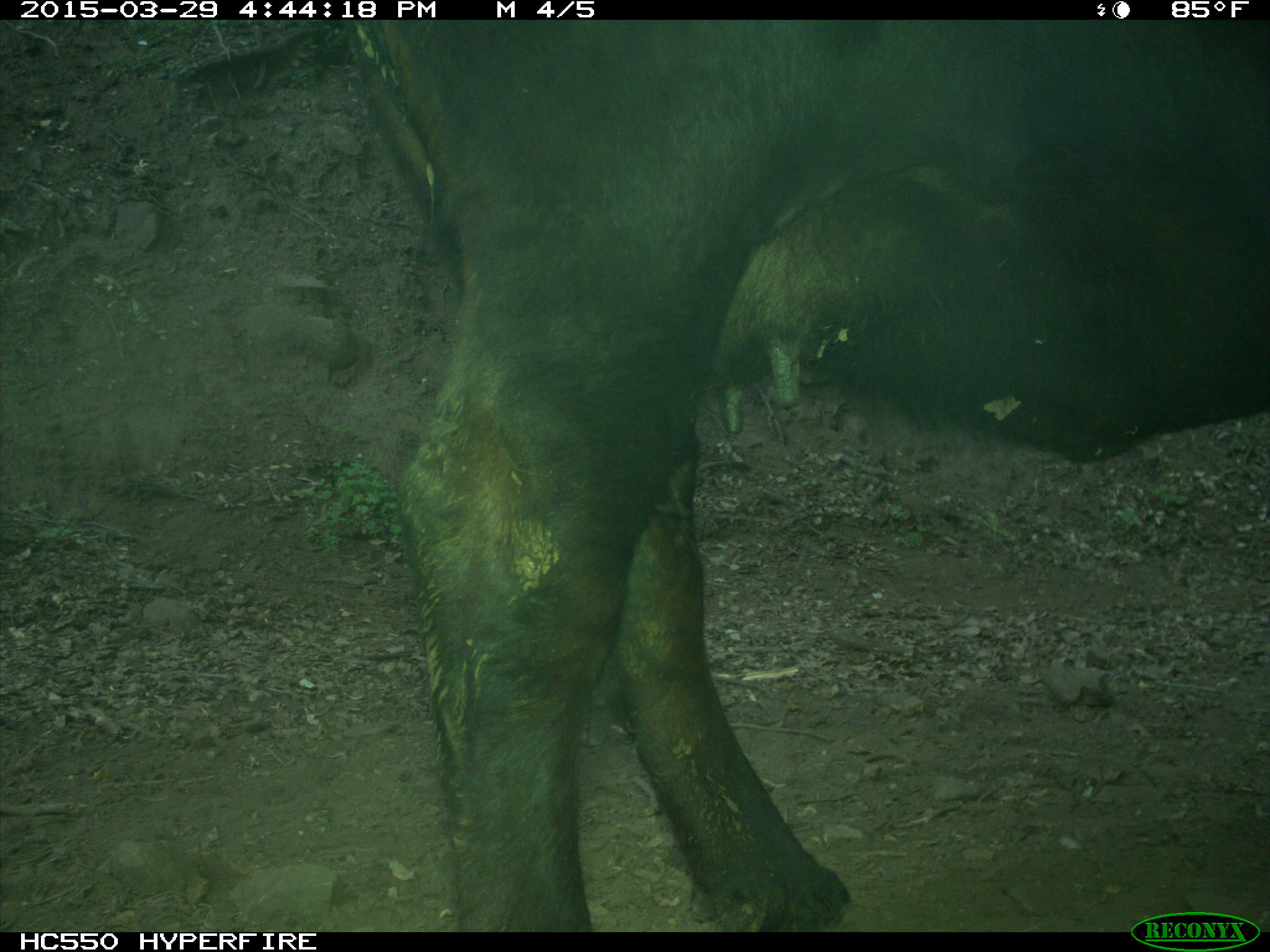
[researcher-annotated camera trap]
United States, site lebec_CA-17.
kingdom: Animalia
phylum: Chordata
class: Mammalia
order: Artiodactyla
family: Bovidae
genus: Bos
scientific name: Bos taurus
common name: domestic cow